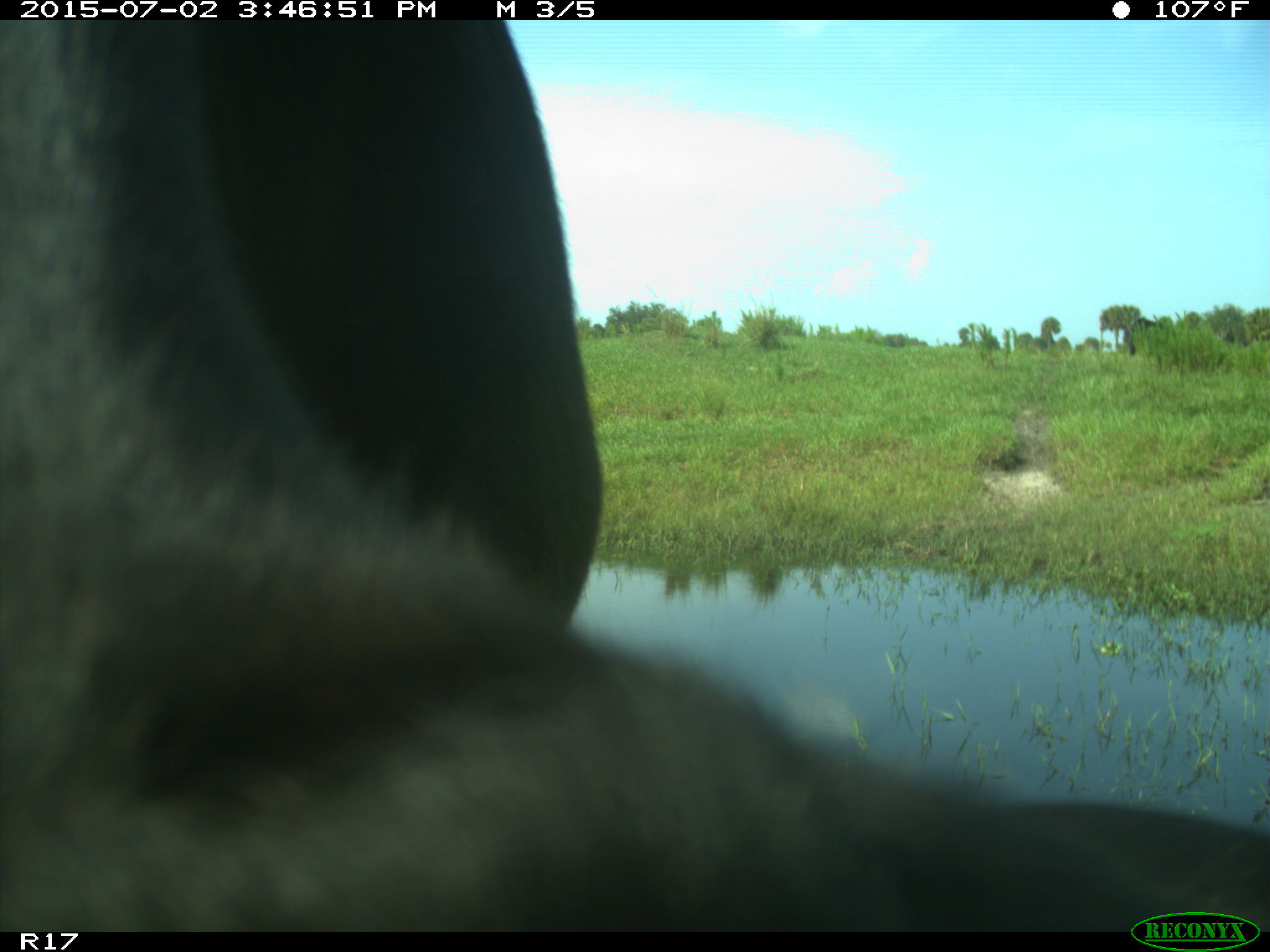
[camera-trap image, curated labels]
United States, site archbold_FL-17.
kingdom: Animalia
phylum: Chordata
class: Mammalia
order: Artiodactyla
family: Bovidae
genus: Bos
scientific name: Bos taurus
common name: domestic cow